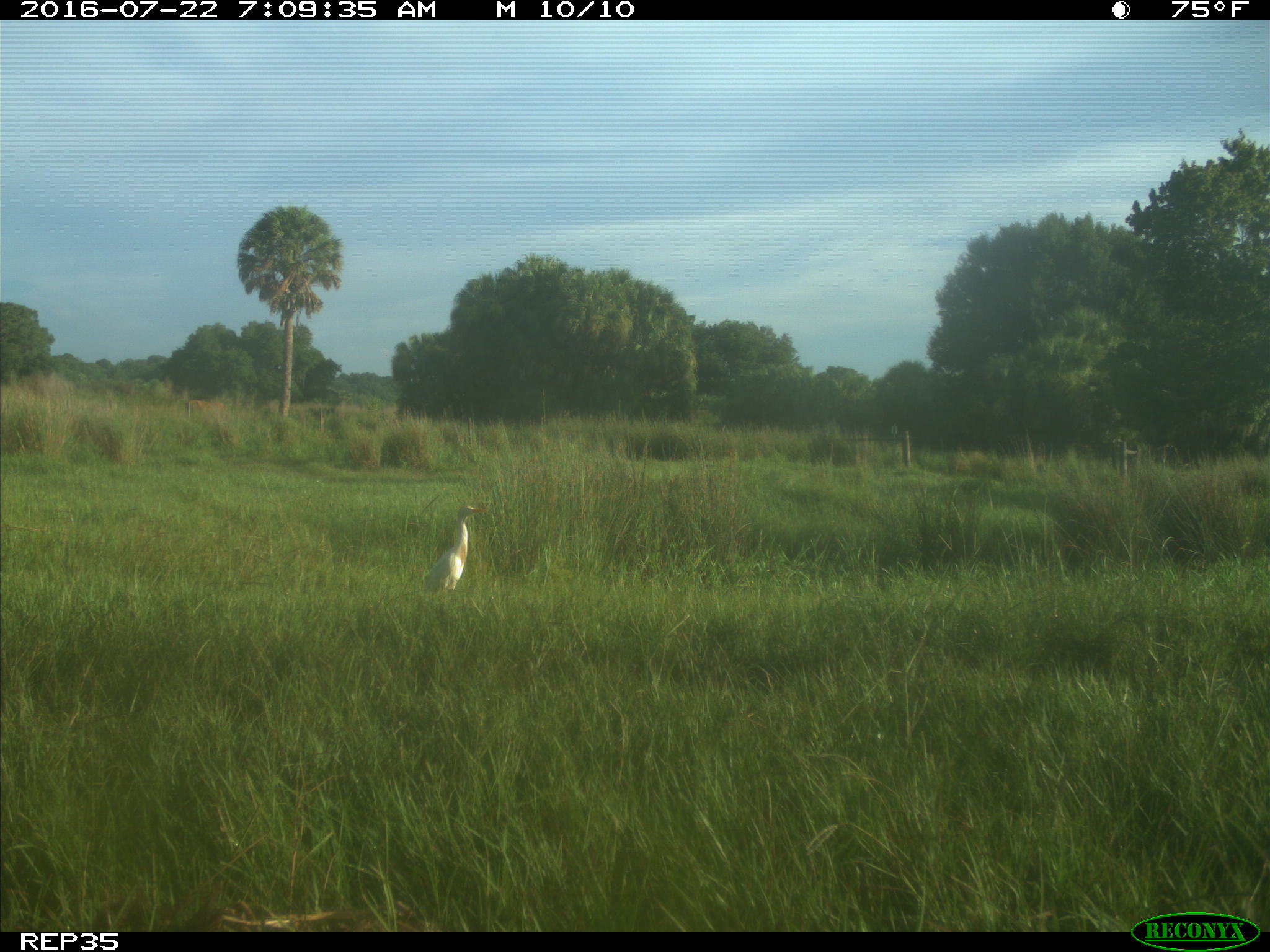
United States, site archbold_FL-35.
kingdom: Animalia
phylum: Chordata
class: Mammalia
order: Artiodactyla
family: Bovidae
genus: Bos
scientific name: Bos taurus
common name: domestic cow